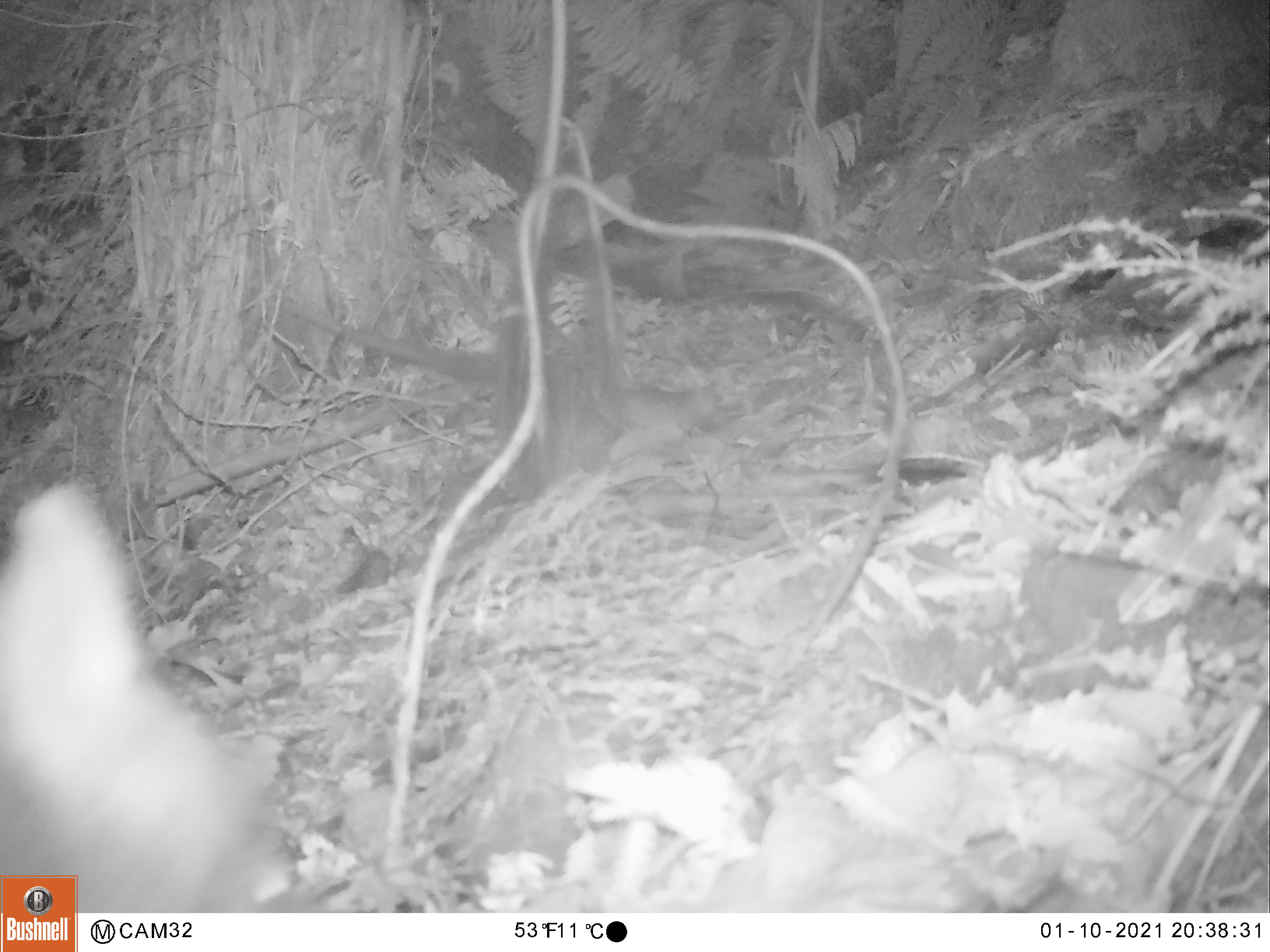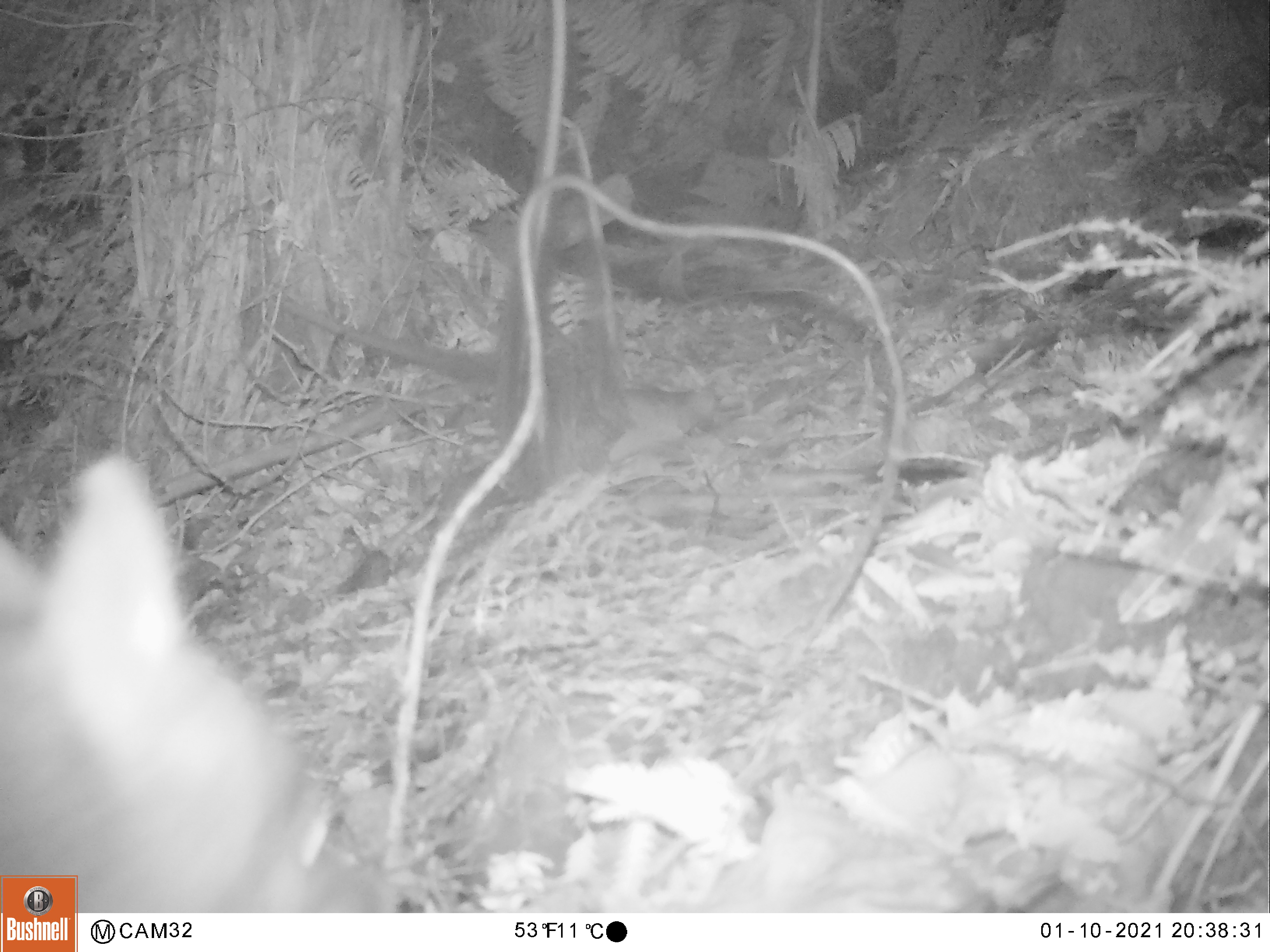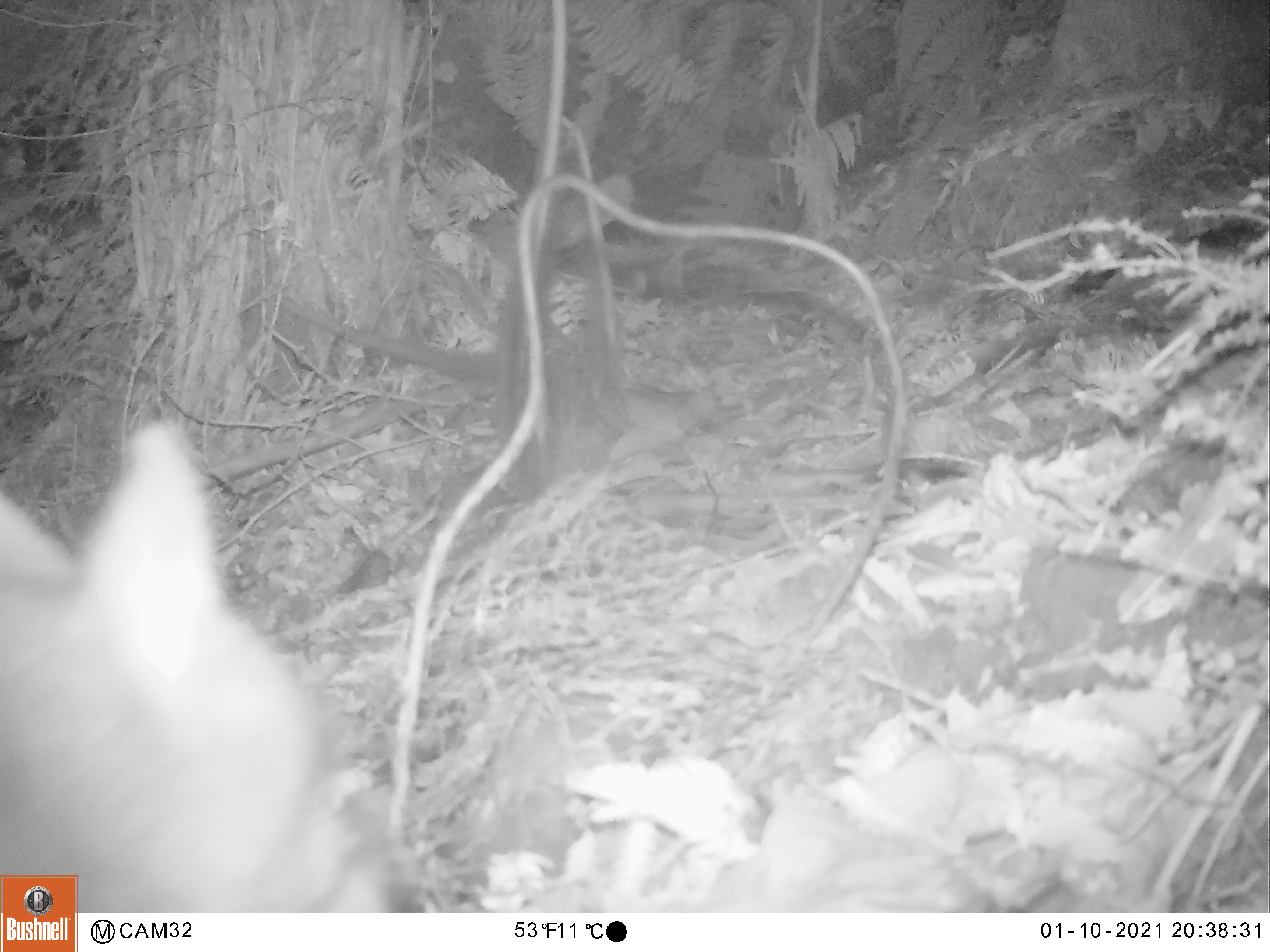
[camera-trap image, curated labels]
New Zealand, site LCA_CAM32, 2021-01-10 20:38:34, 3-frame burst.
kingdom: Animalia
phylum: Chordata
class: Mammalia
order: Diprotodontia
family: Phalangeridae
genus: Trichosurus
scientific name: Trichosurus vulpecula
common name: common brushtail possum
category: possum